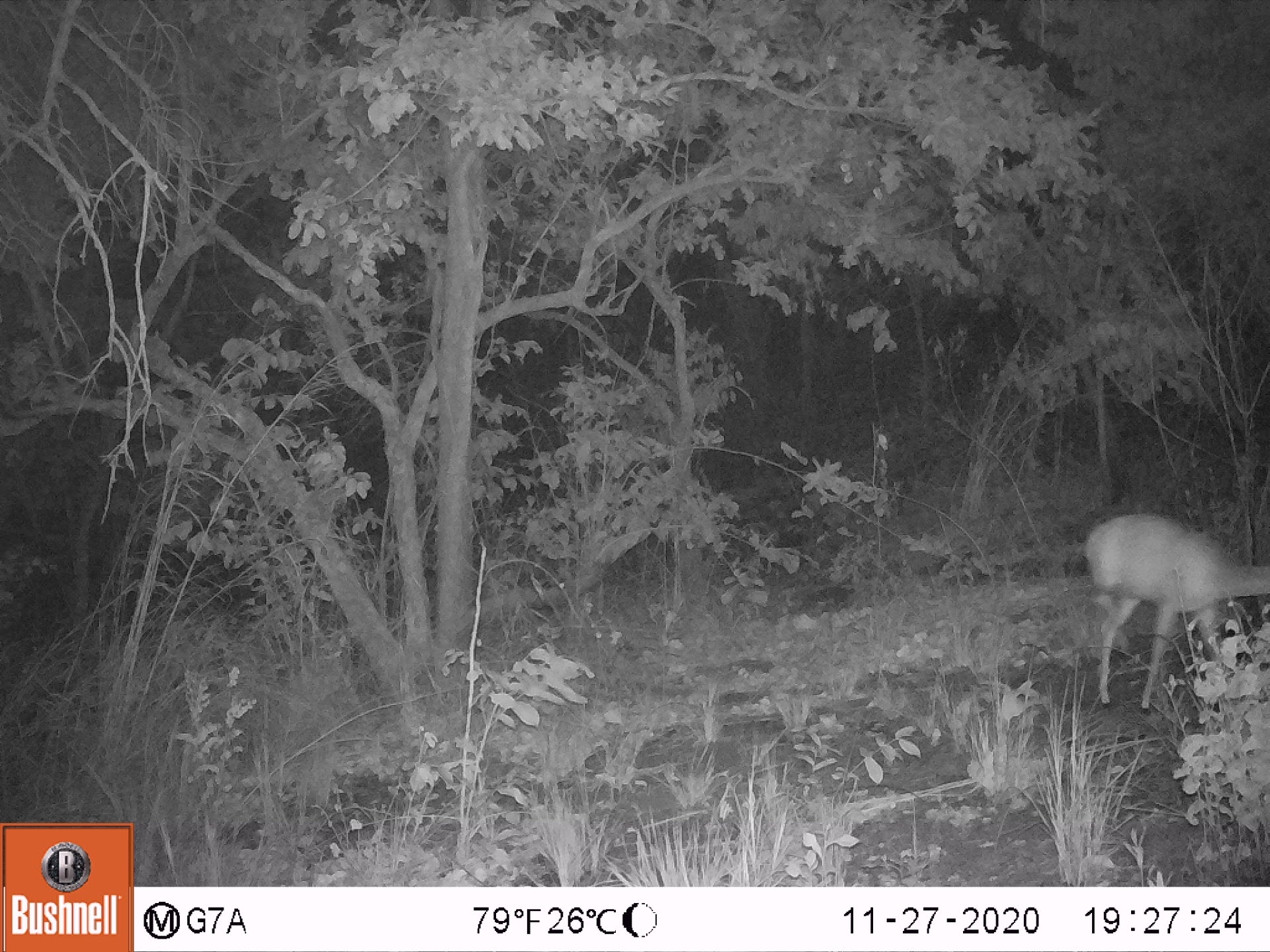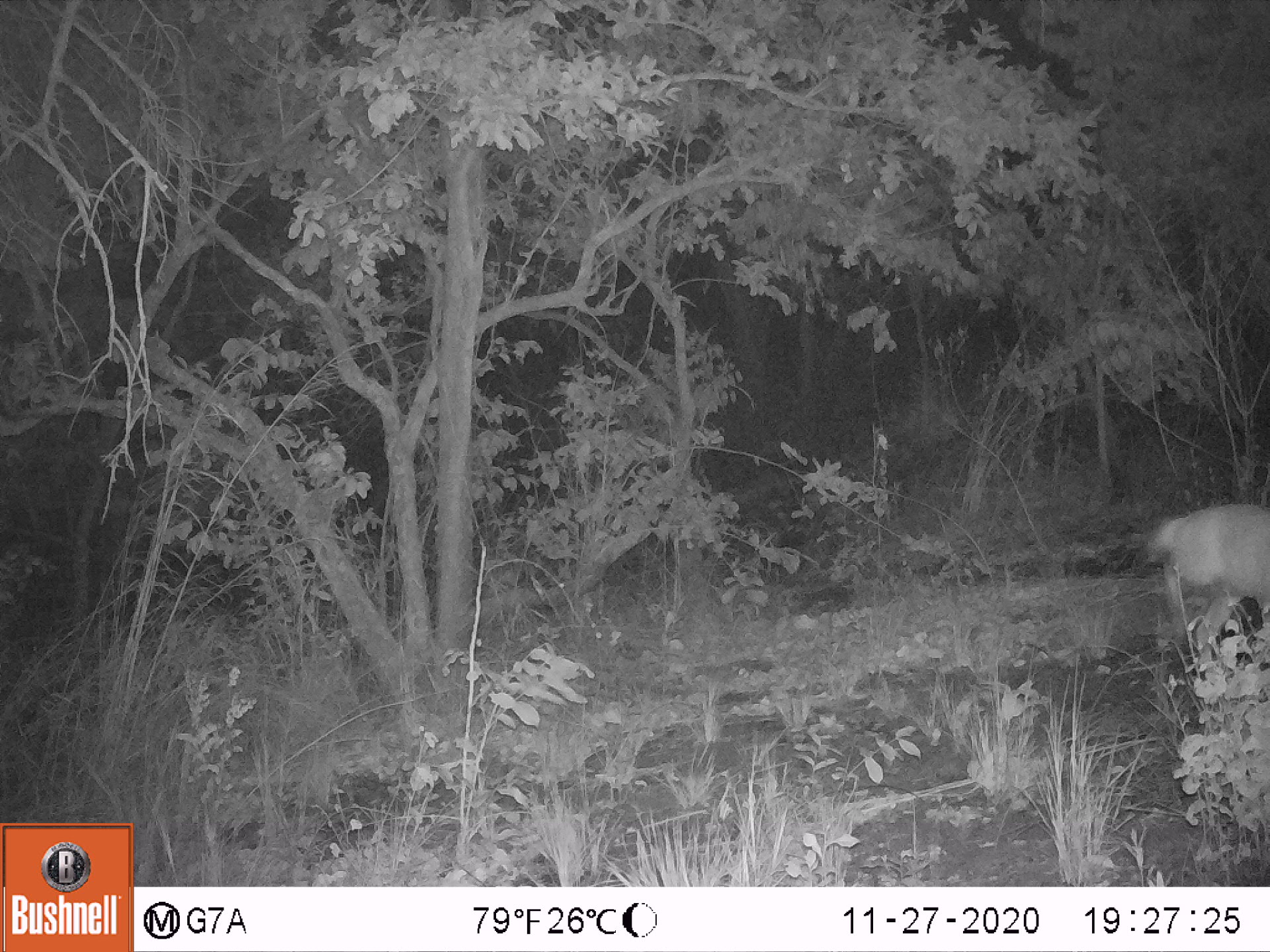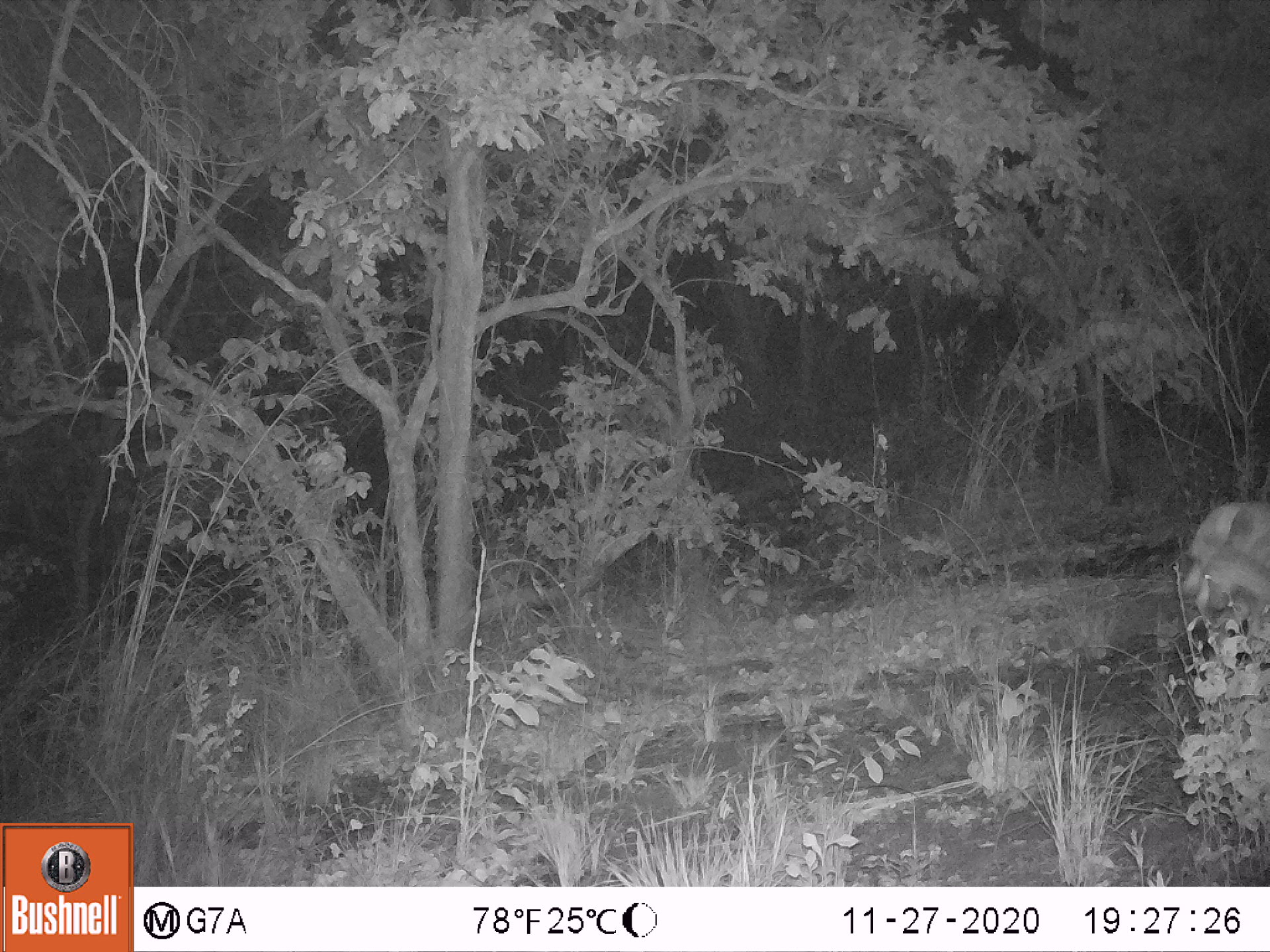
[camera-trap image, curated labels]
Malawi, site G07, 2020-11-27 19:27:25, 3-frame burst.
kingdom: Animalia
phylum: Chordata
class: Mammalia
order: Artiodactyla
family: Bovidae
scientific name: Antilopinae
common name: small antelope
Small antelope (Antilopinae), count 1.